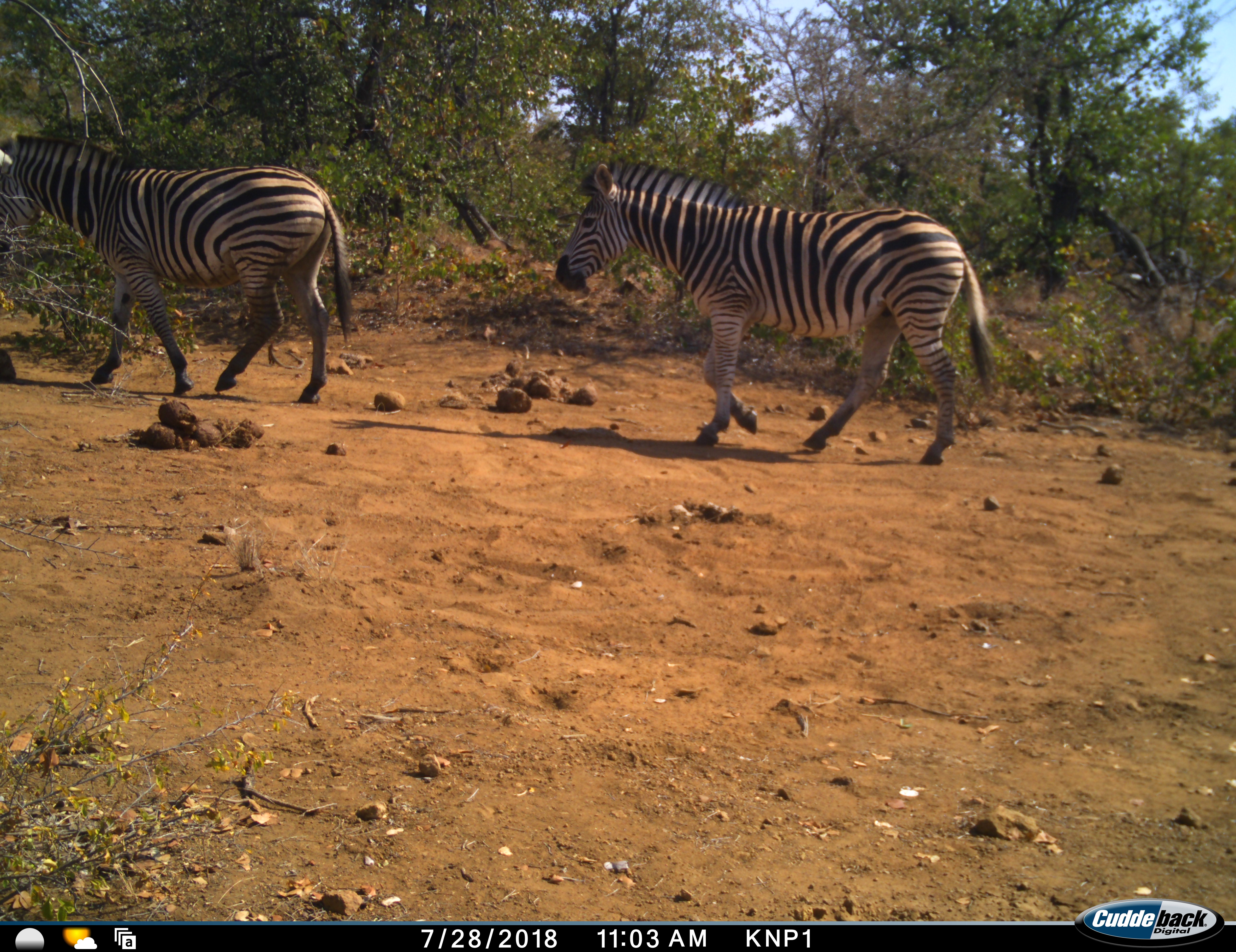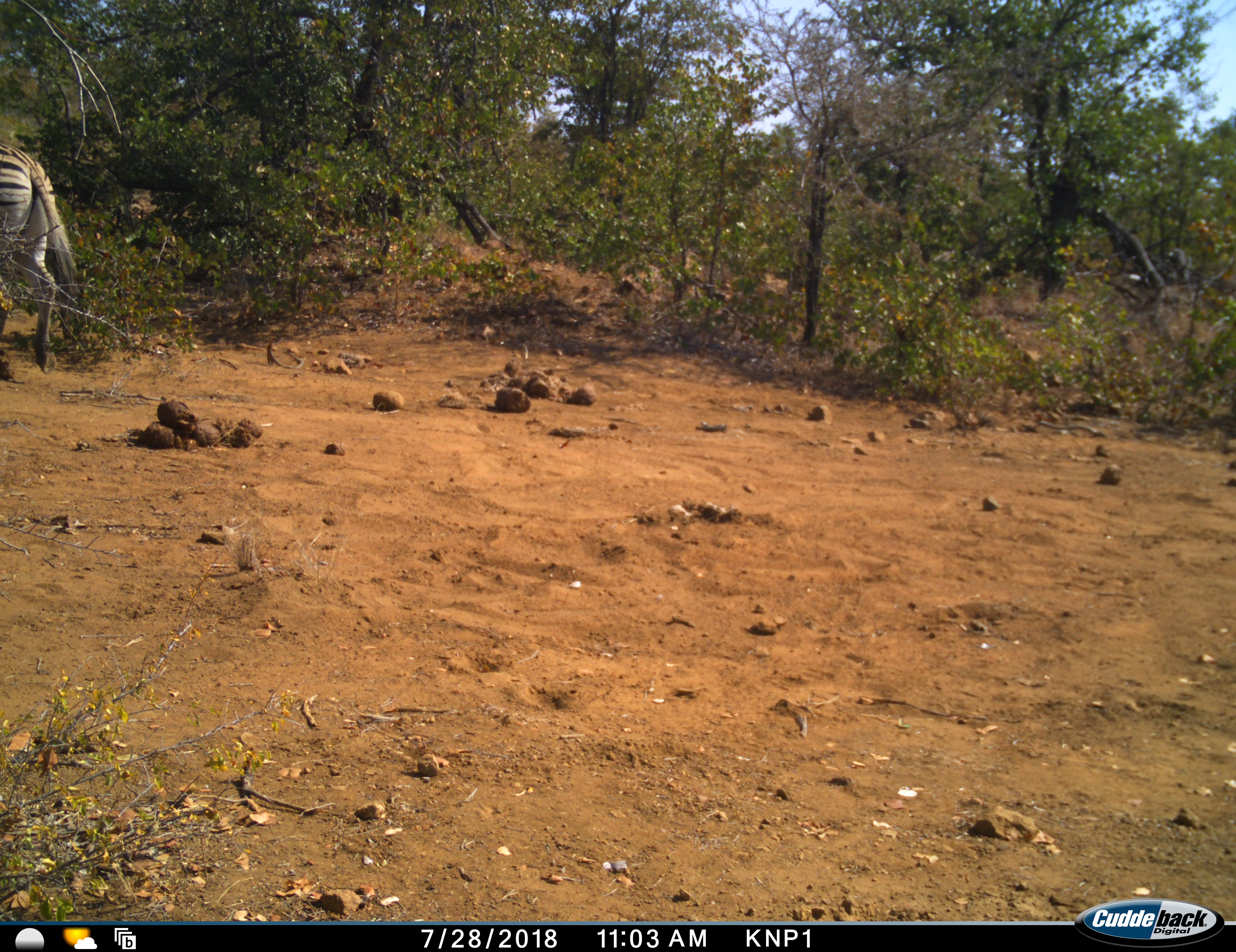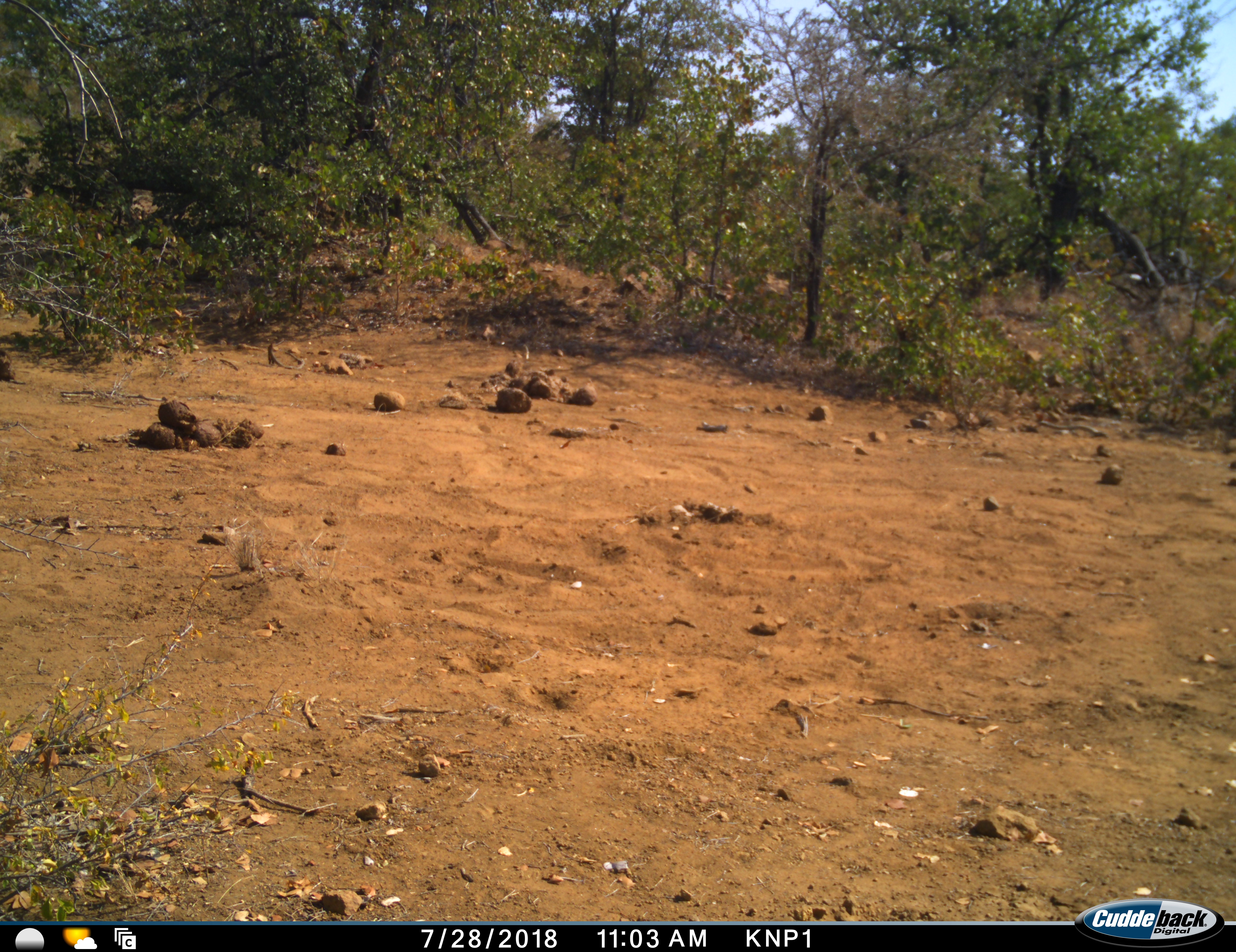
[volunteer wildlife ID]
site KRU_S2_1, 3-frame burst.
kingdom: Animalia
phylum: Chordata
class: Mammalia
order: Perissodactyla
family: Equidae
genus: Equus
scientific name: Equus quagga burchellii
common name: burchell's zebra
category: zebraburchells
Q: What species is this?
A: Zebraburchells (burchell's zebra) (Equus quagga burchellii).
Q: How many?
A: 2.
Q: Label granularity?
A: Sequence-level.